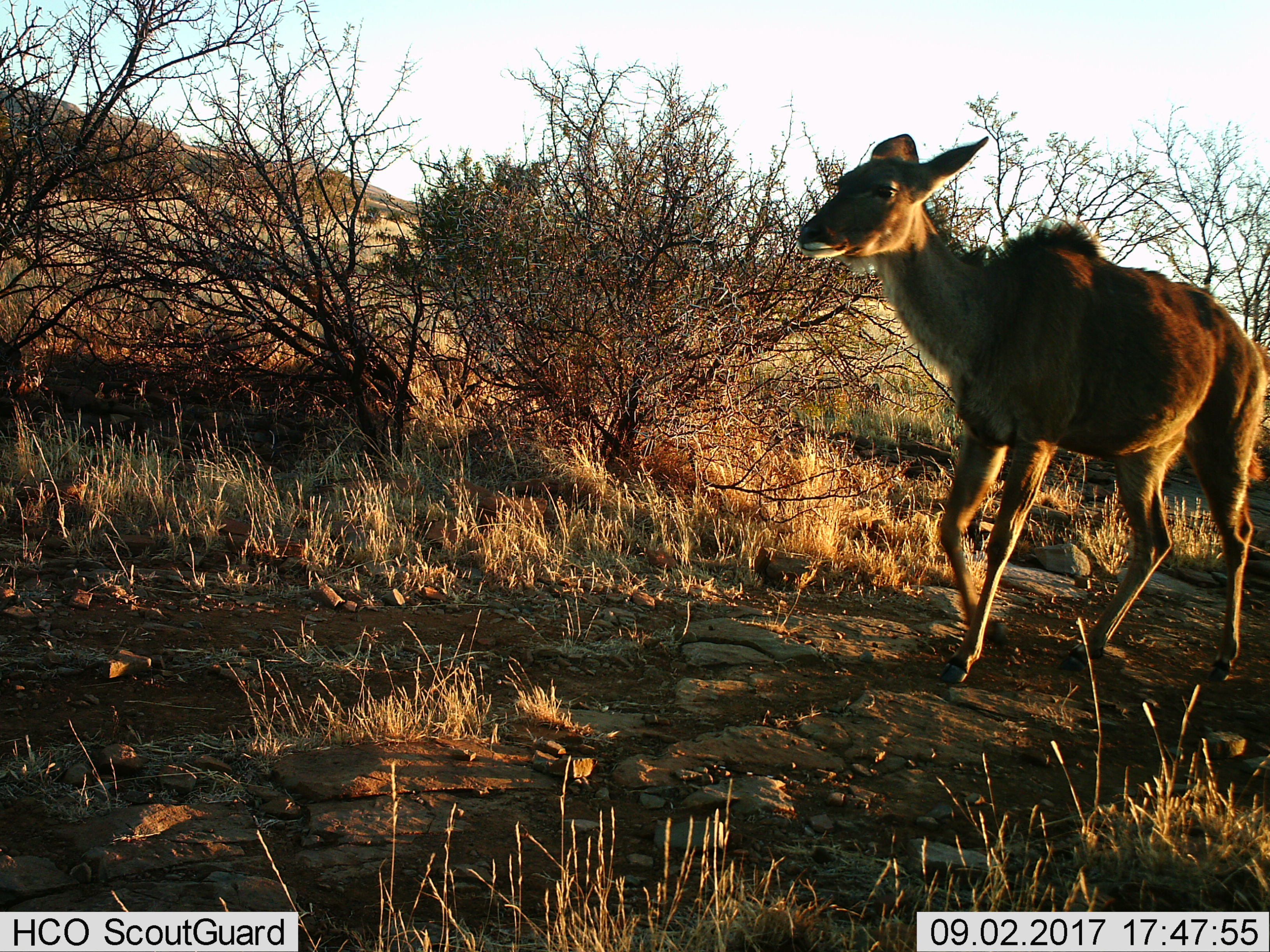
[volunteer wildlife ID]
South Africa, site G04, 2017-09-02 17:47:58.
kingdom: Animalia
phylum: Chordata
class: Mammalia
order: Artiodactyla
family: Bovidae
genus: Tragelaphus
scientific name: Tragelaphus strepsiceros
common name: greater kudu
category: kudu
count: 1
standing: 0%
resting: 0%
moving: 100%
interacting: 0%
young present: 0%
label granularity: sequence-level